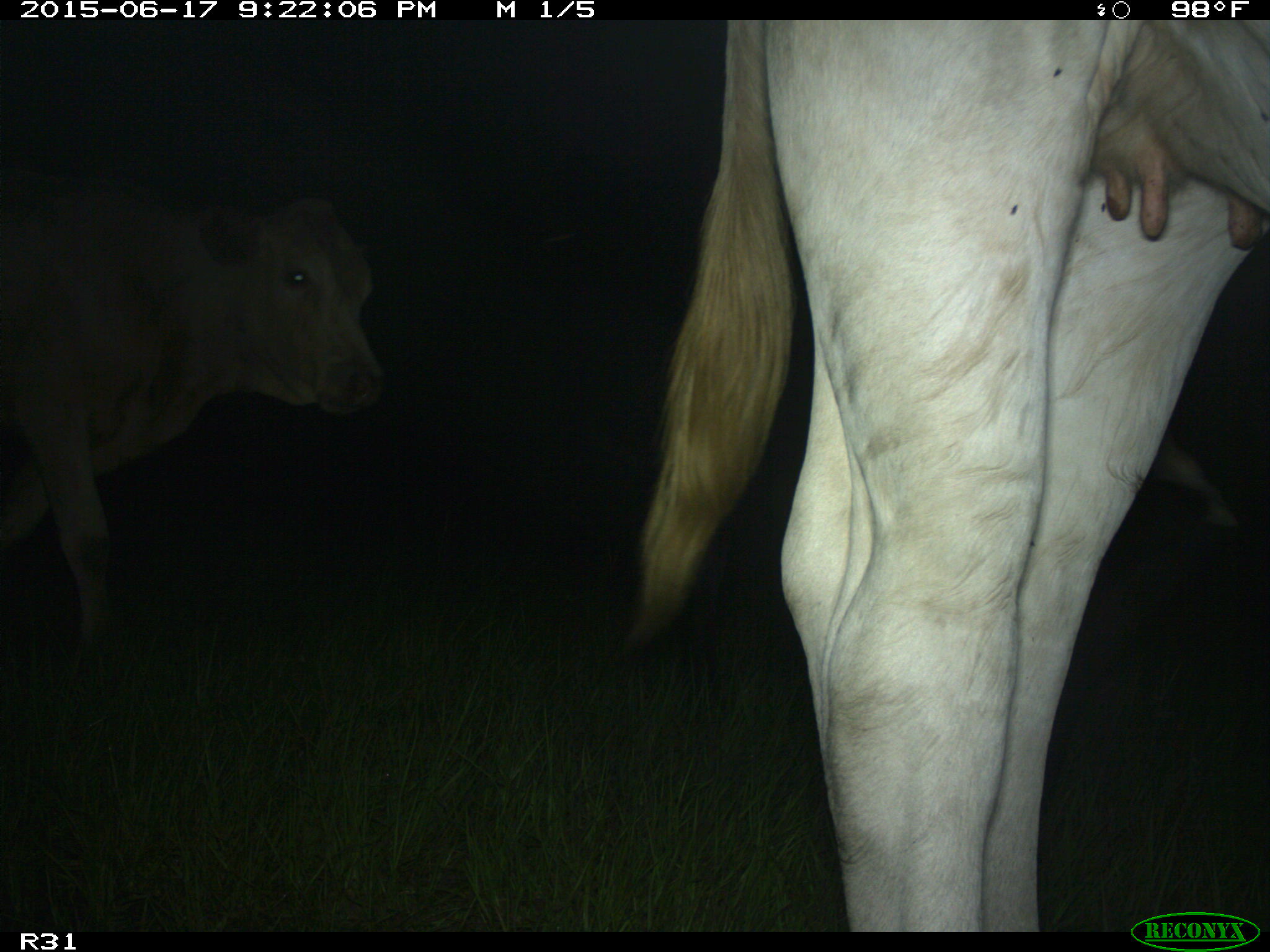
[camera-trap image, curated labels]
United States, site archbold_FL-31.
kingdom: Animalia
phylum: Chordata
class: Mammalia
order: Artiodactyla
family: Bovidae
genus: Bos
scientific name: Bos taurus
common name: domestic cow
Bos taurus (domestic cow).